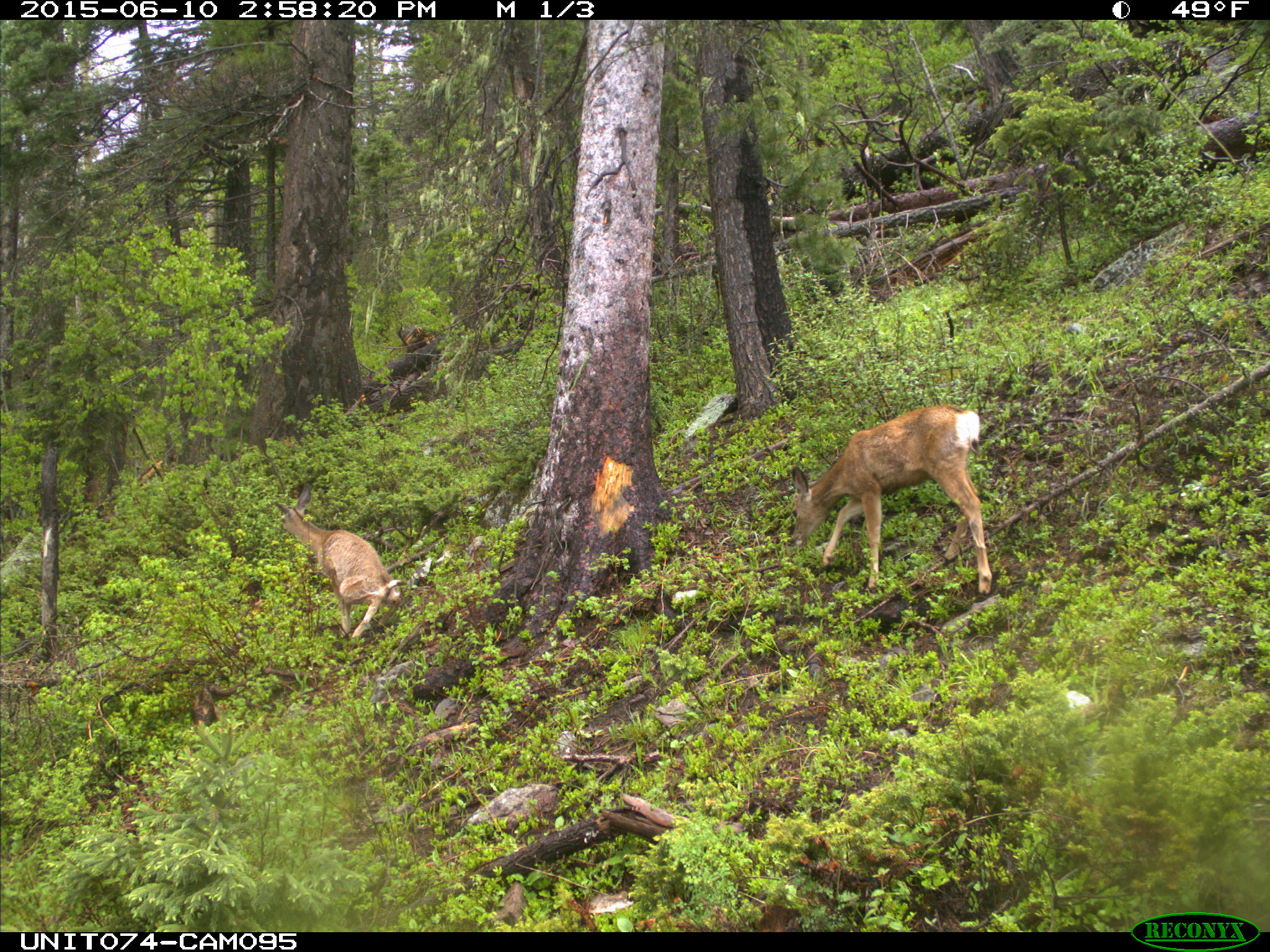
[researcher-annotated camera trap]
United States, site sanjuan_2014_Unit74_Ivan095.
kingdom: Animalia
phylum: Chordata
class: Mammalia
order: Artiodactyla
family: Cervidae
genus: Odocoileus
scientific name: Odocoileus hemionus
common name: mule deer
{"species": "Odocoileus hemionus (mule deer)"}